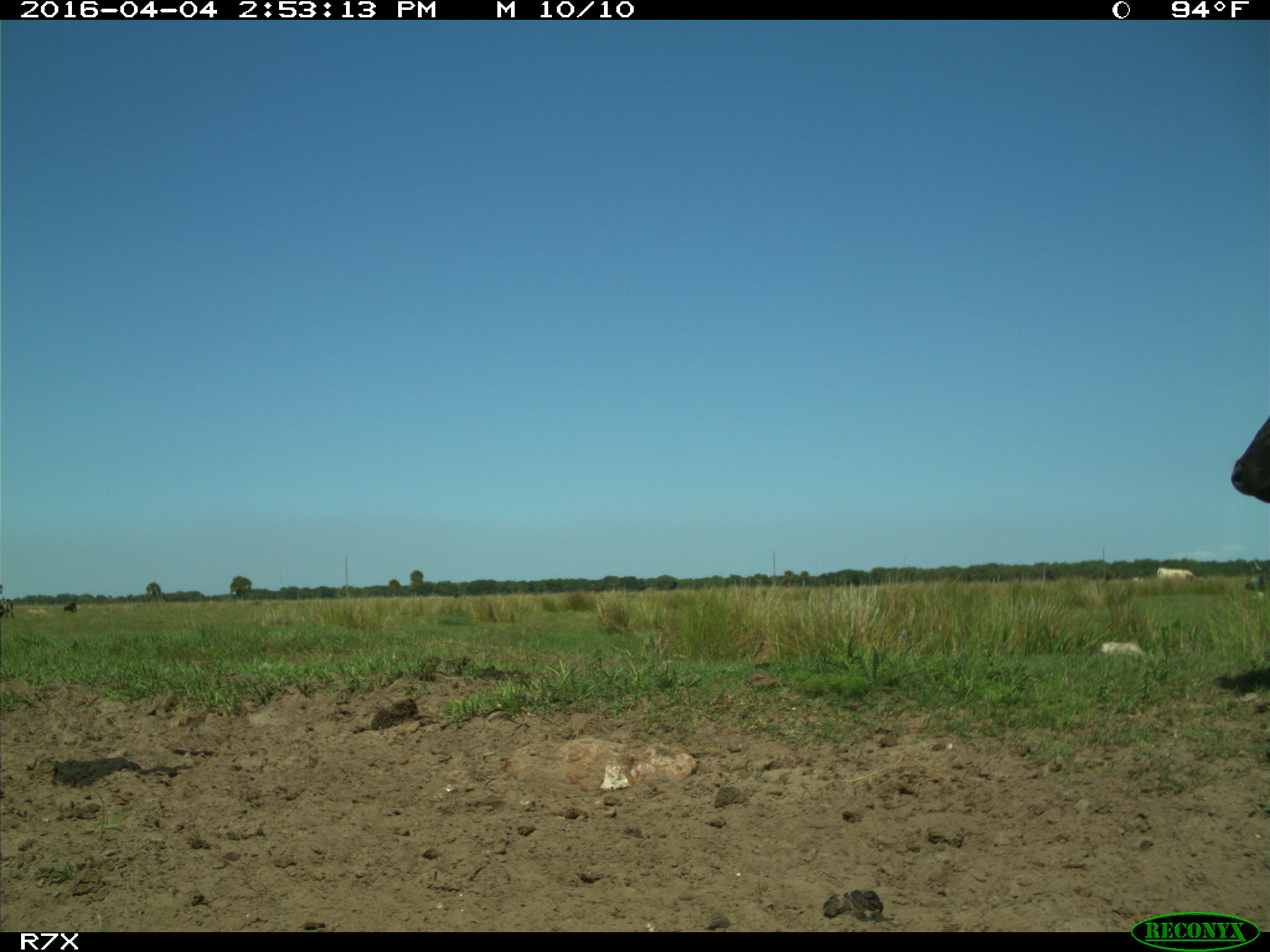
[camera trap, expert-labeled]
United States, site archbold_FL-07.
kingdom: Animalia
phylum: Chordata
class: Mammalia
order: Artiodactyla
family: Bovidae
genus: Bos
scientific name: Bos taurus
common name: domestic cow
Bos taurus (domestic cow).